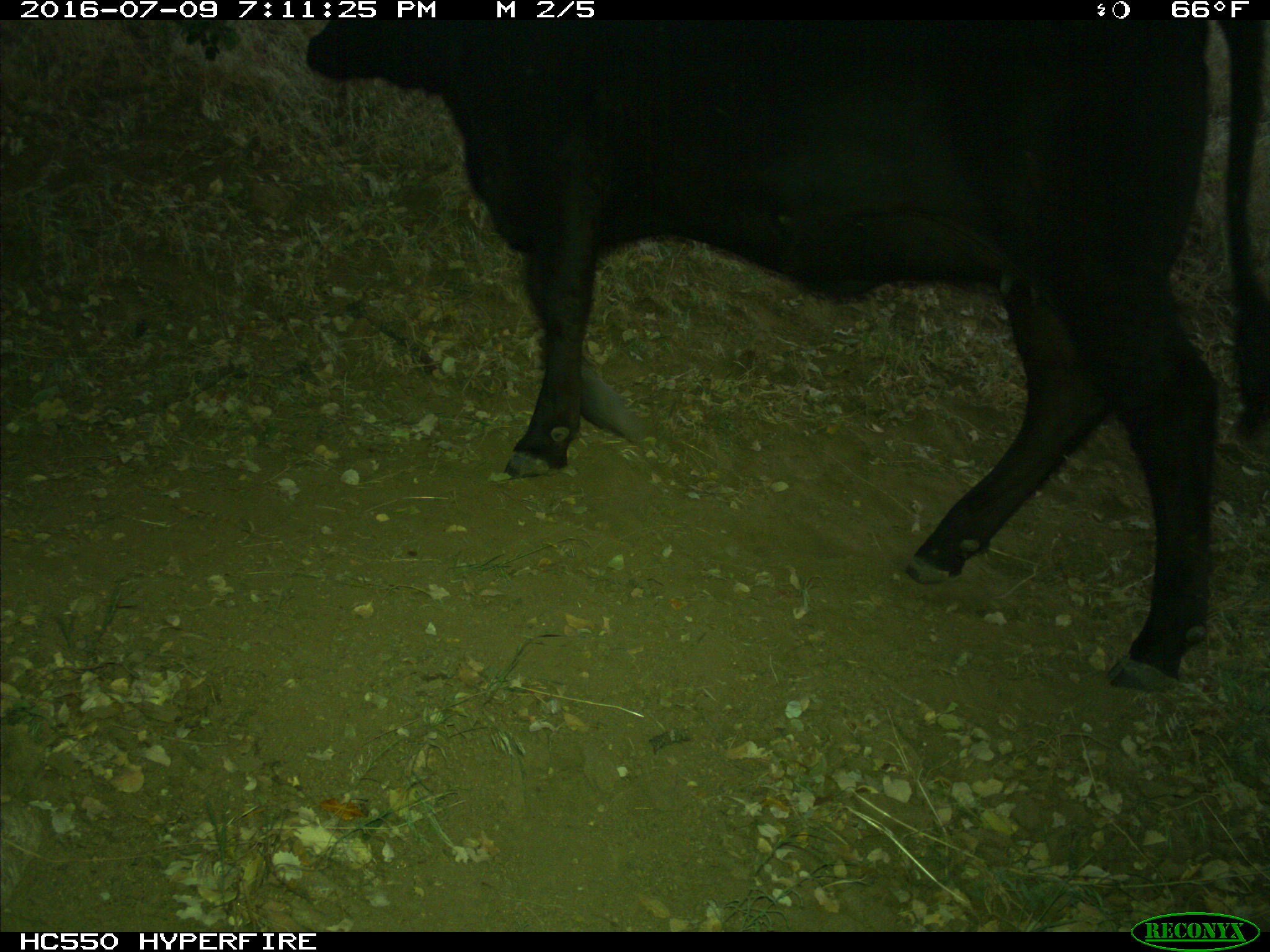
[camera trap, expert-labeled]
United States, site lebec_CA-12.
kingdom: Animalia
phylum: Chordata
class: Mammalia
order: Artiodactyla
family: Bovidae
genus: Bos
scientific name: Bos taurus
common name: domestic cow